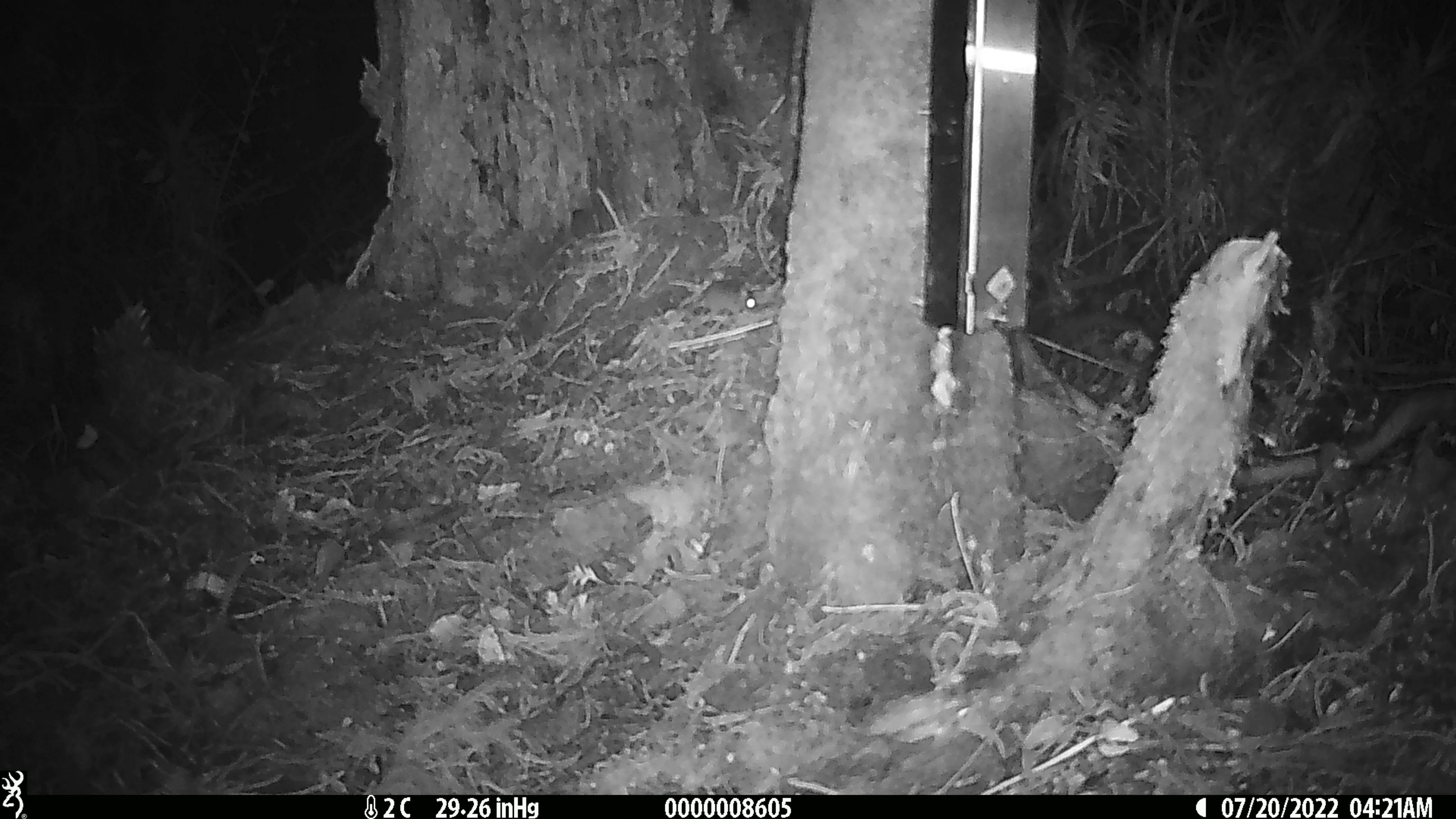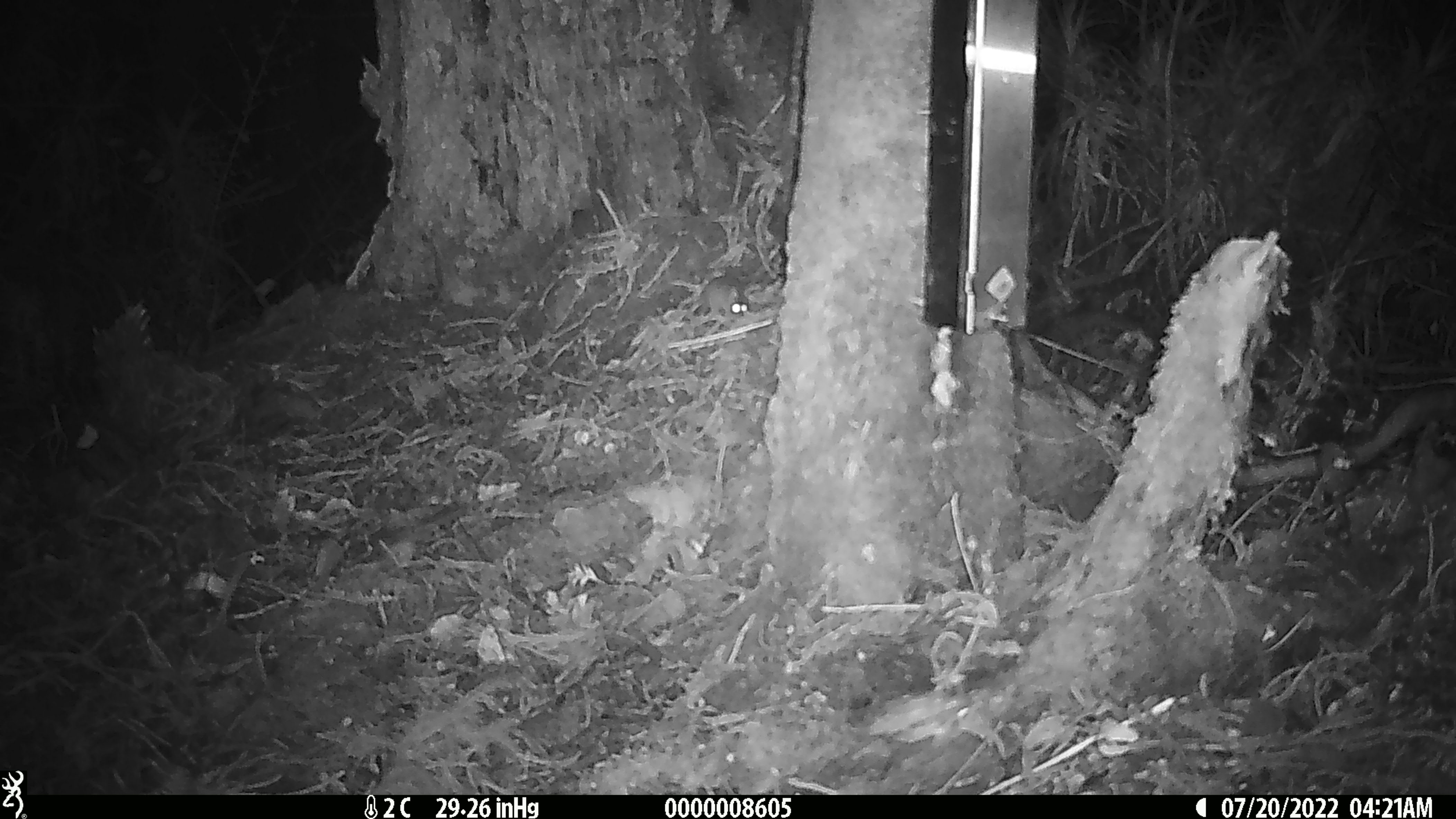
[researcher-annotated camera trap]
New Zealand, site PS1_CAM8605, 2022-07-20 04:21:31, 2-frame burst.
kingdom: Animalia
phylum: Chordata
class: Mammalia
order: Rodentia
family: Muridae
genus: Mus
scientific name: Mus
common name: mouse